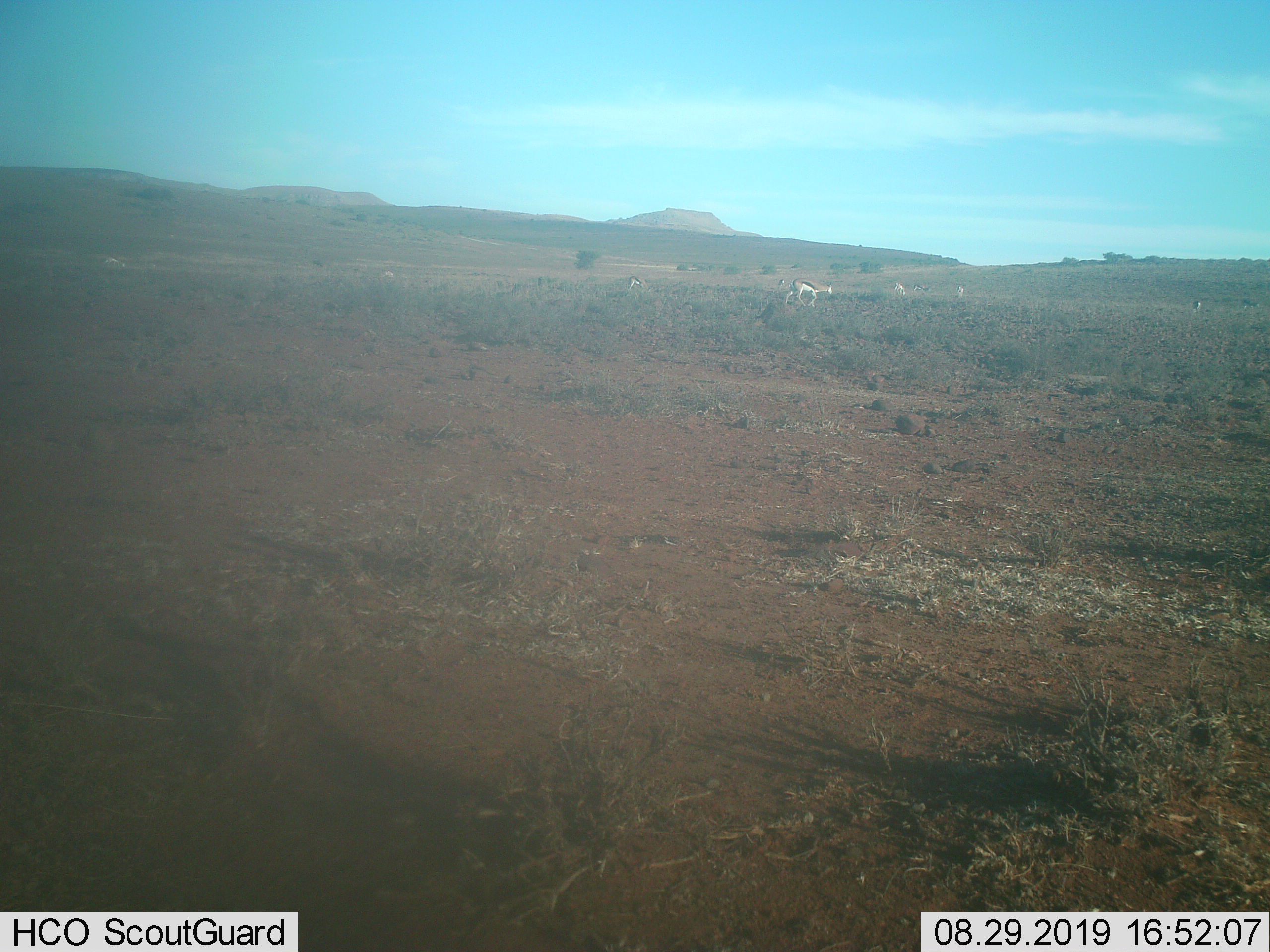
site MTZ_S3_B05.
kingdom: Animalia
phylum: Chordata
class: Mammalia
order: Artiodactyla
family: Bovidae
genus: Antidorcas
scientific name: Antidorcas marsupialis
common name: springbok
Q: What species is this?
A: Springbok (Antidorcas marsupialis).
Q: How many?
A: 6.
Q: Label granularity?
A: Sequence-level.